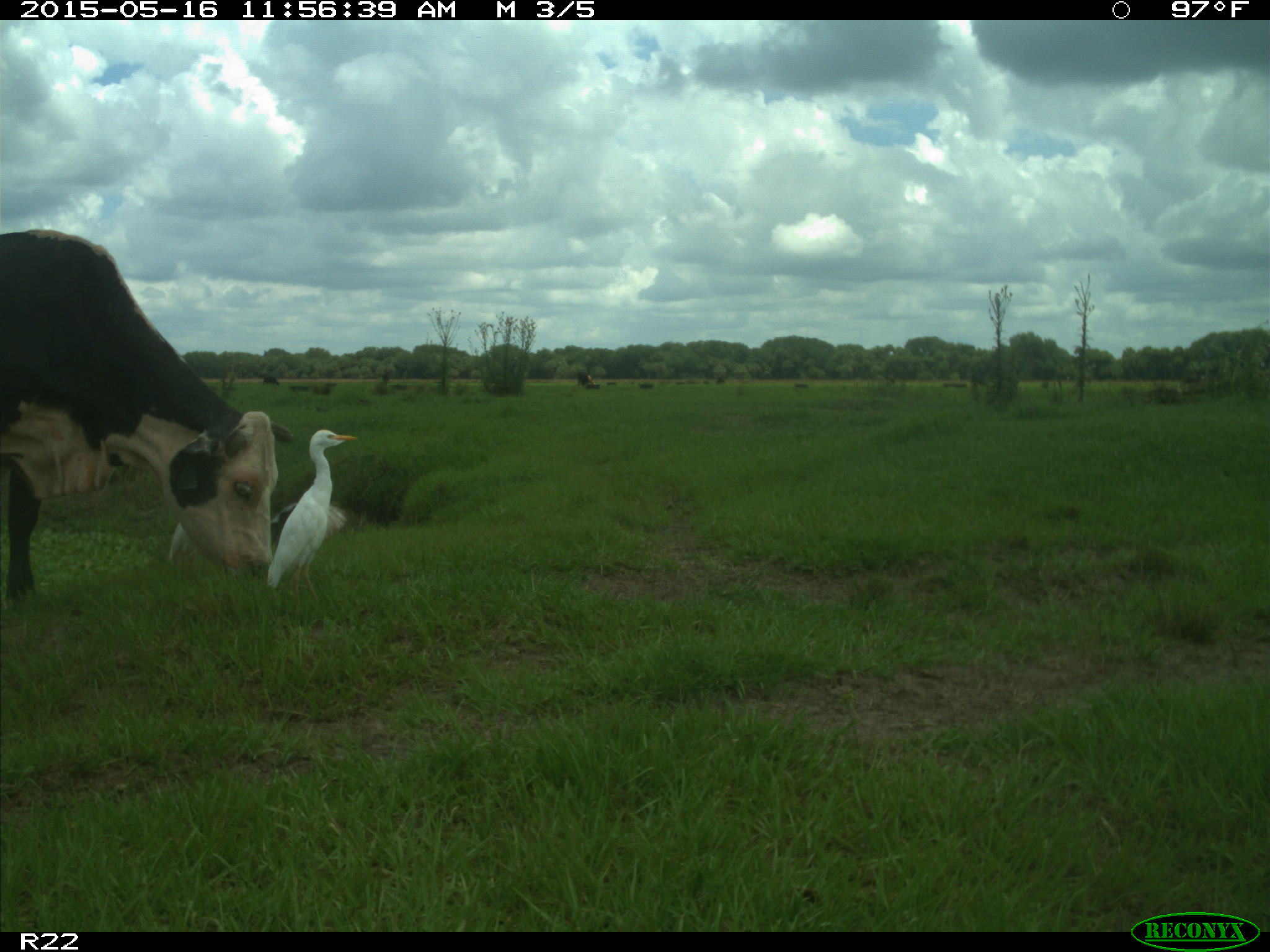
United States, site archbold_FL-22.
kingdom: Animalia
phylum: Chordata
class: Mammalia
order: Artiodactyla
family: Bovidae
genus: Bos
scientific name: Bos taurus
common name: domestic cow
Bos taurus (domestic cow).